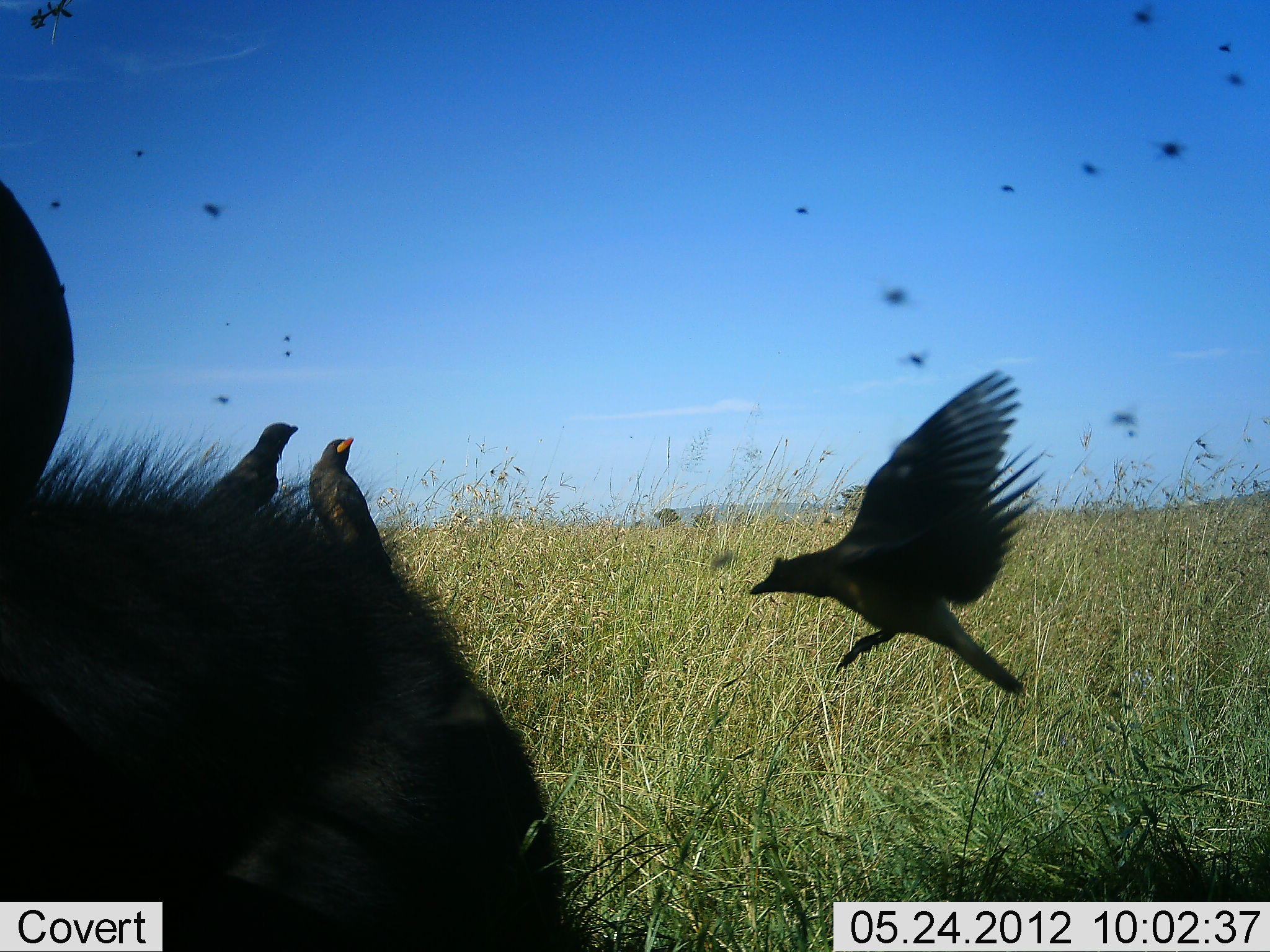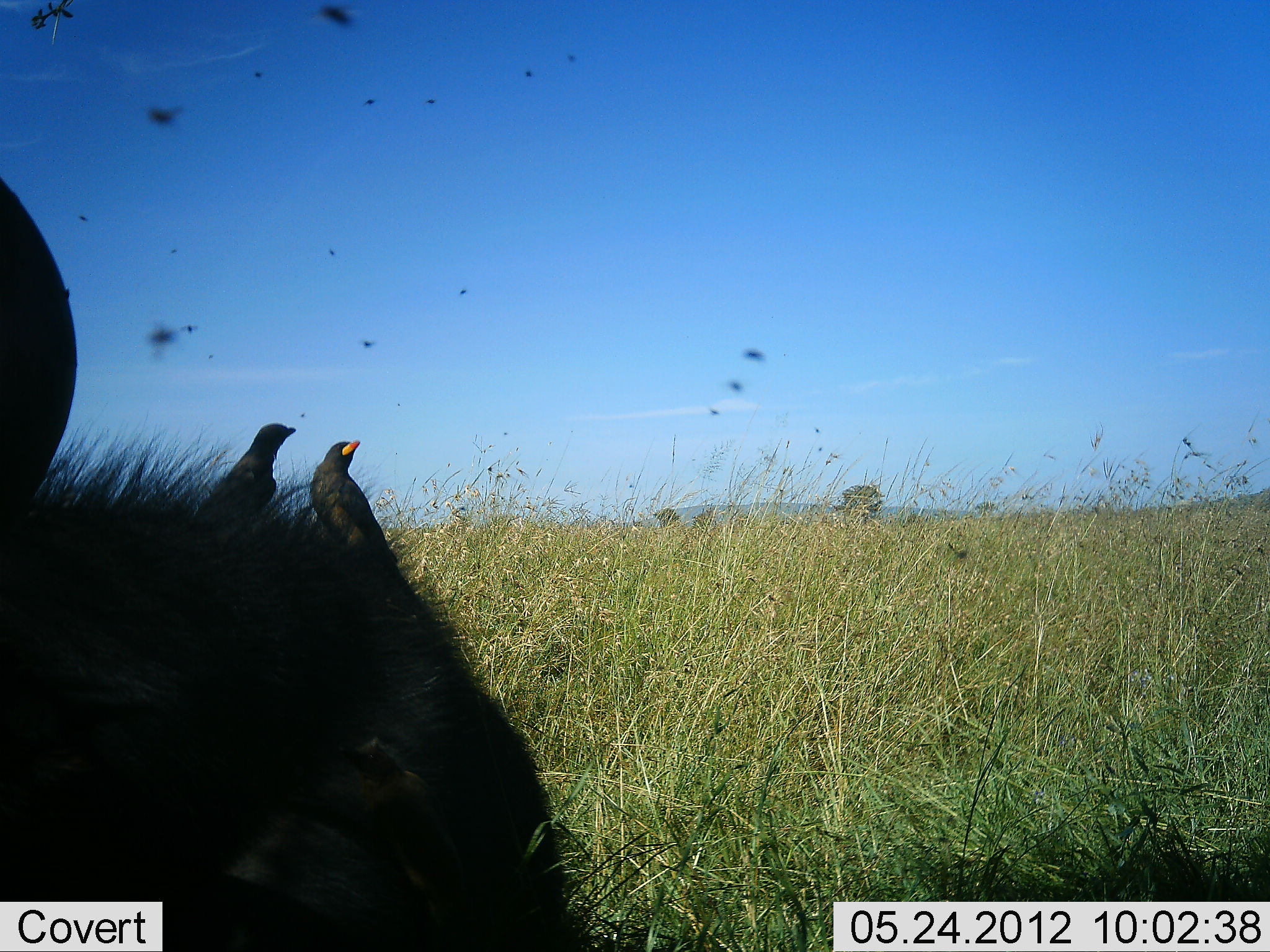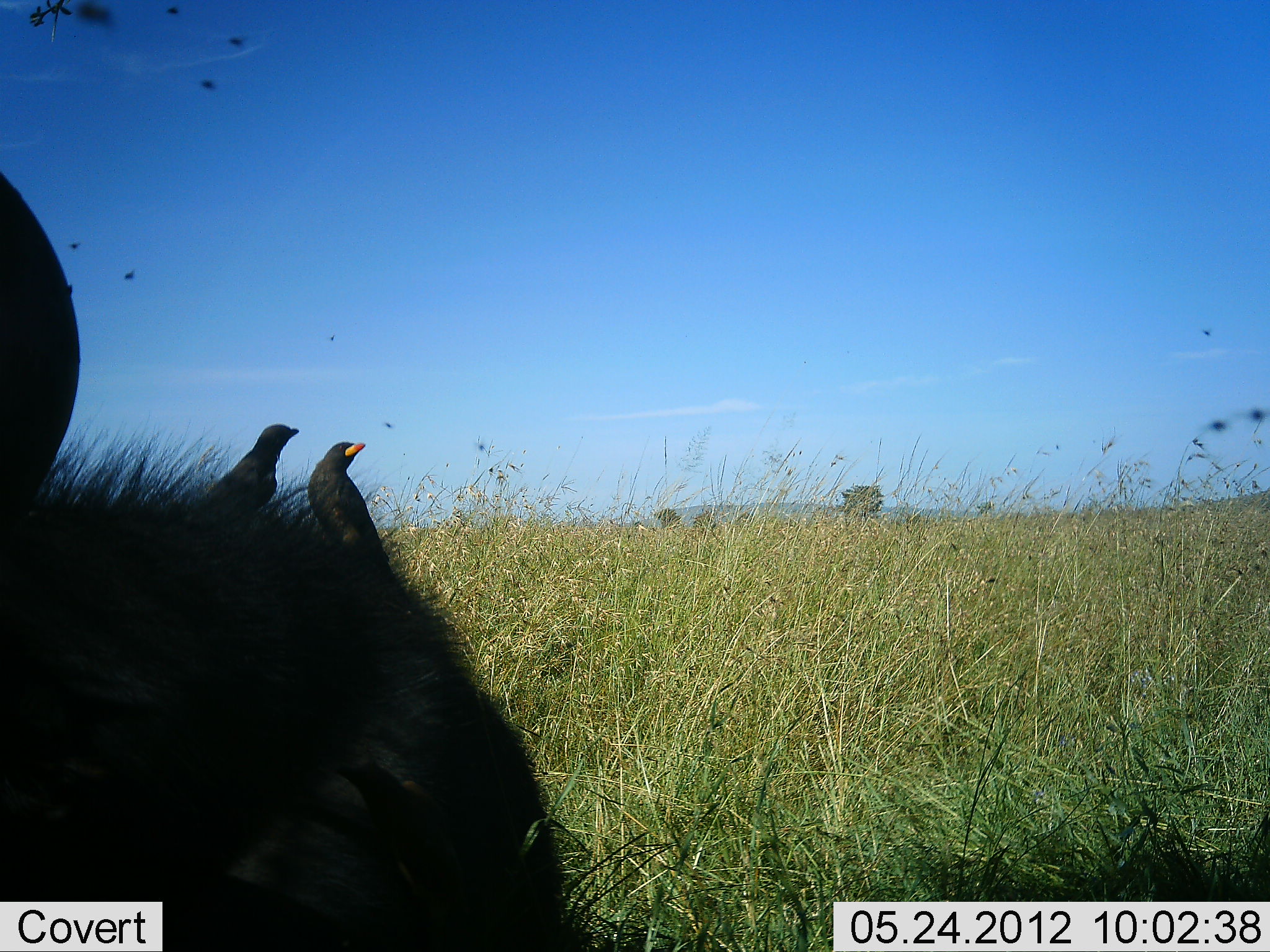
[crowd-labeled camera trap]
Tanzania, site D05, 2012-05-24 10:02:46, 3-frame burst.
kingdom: Animalia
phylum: Chordata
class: Mammalia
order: Artiodactyla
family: Bovidae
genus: Syncerus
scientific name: Syncerus caffer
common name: cape buffalo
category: buffalo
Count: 1.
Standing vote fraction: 40%.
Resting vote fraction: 60%.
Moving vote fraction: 0%.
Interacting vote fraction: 0%.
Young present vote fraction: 0%.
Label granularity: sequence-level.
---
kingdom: Animalia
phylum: Chordata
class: Aves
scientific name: Aves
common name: bird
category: otherbird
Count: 3.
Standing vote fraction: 55%.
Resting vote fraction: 25%.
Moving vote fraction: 100%.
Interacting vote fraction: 0%.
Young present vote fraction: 0%.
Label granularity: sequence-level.